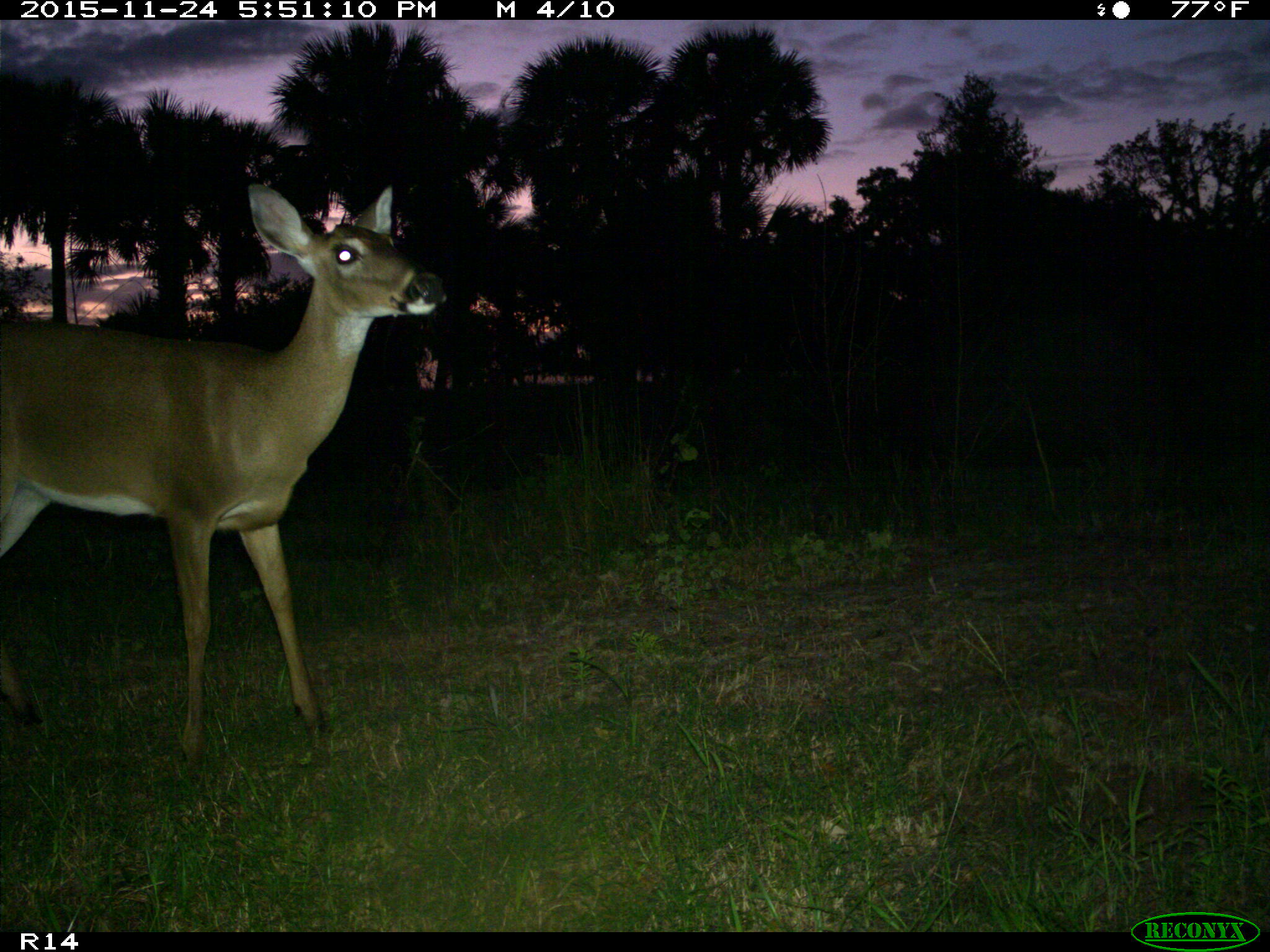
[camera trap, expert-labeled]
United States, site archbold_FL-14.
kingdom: Animalia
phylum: Chordata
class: Mammalia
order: Artiodactyla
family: Cervidae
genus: Odocoileus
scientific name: Odocoileus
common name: deer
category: unidentified deer